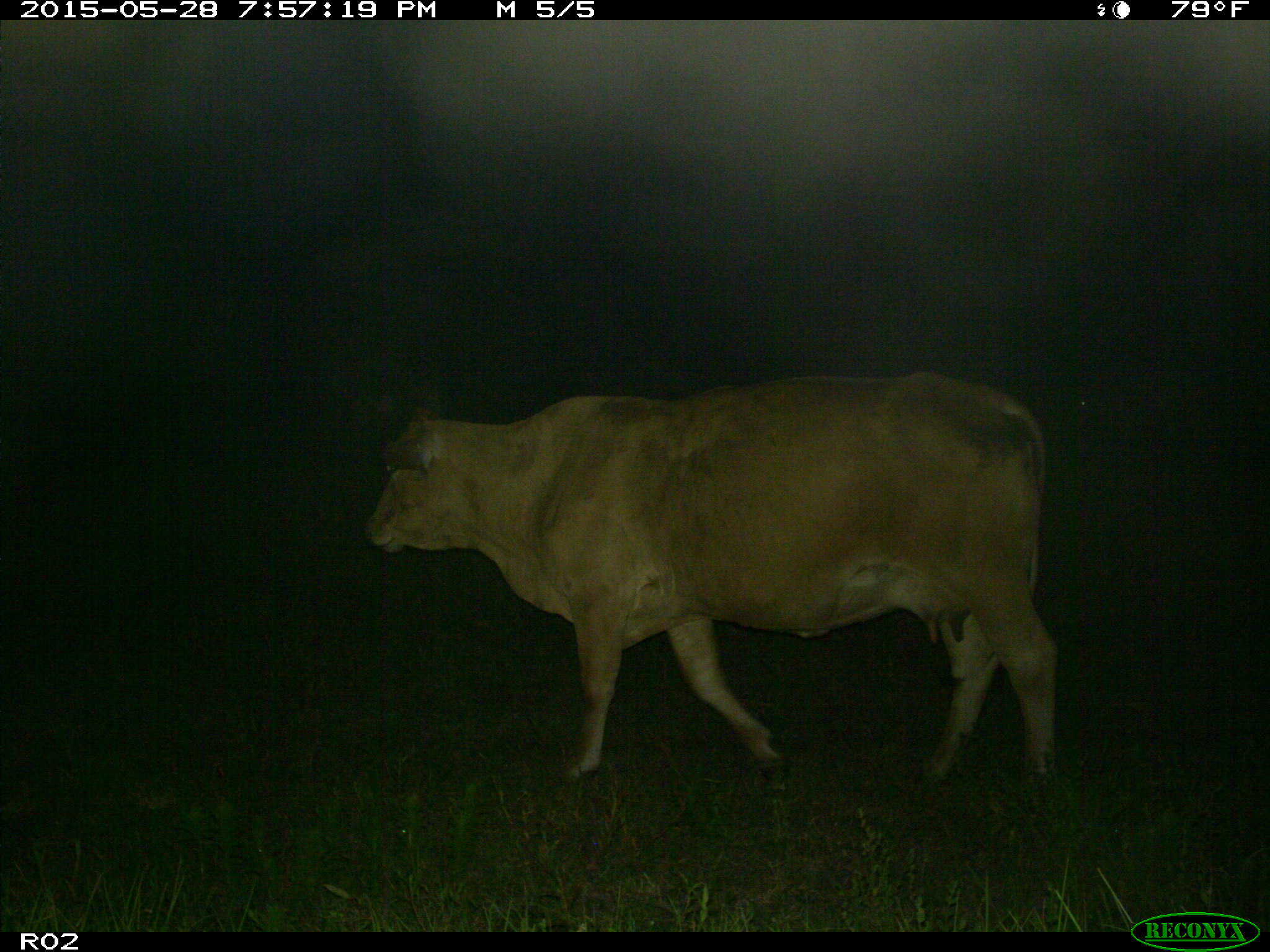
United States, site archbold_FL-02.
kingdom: Animalia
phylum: Chordata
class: Mammalia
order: Artiodactyla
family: Bovidae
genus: Bos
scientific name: Bos taurus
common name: domestic cow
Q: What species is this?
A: Bos taurus (domestic cow).